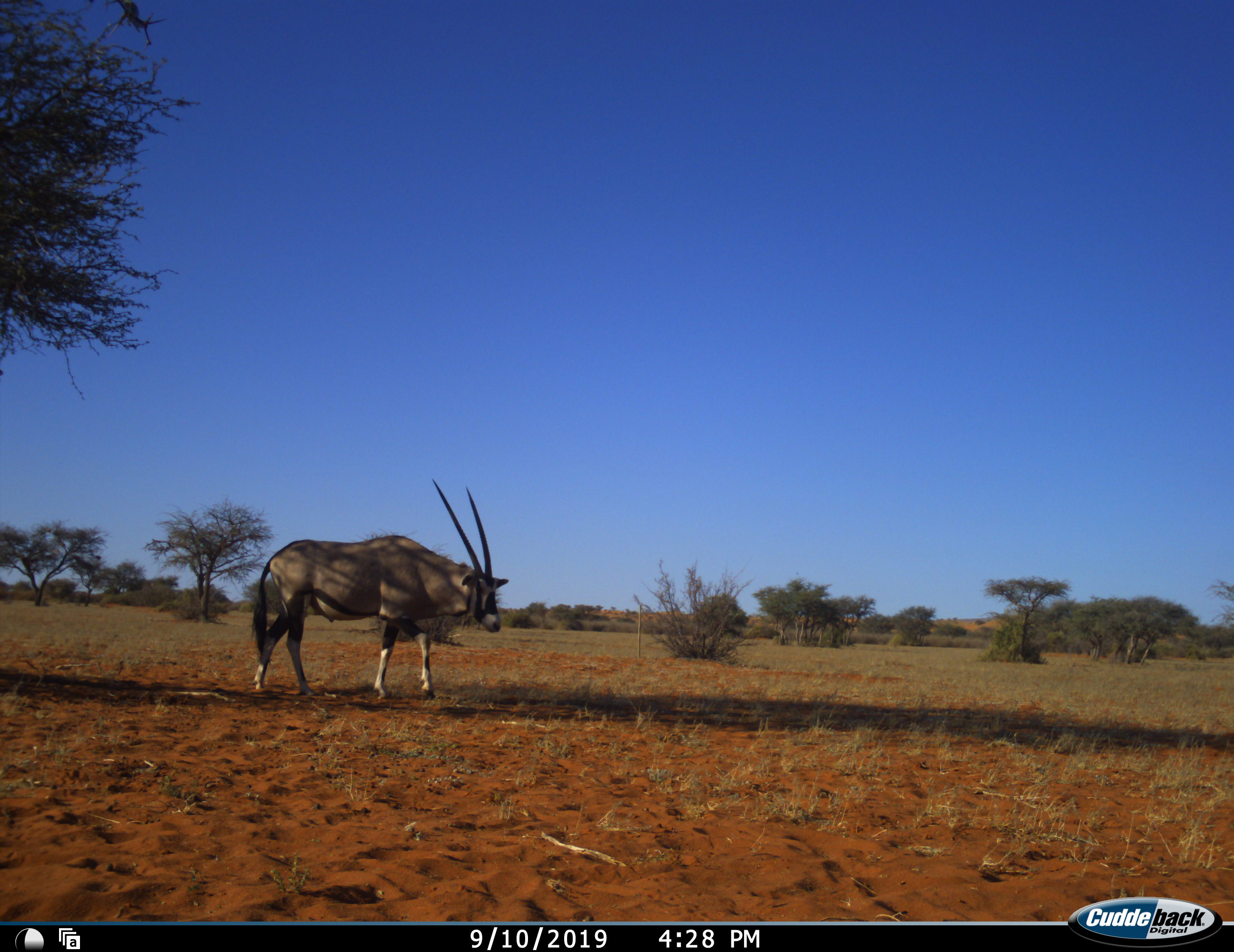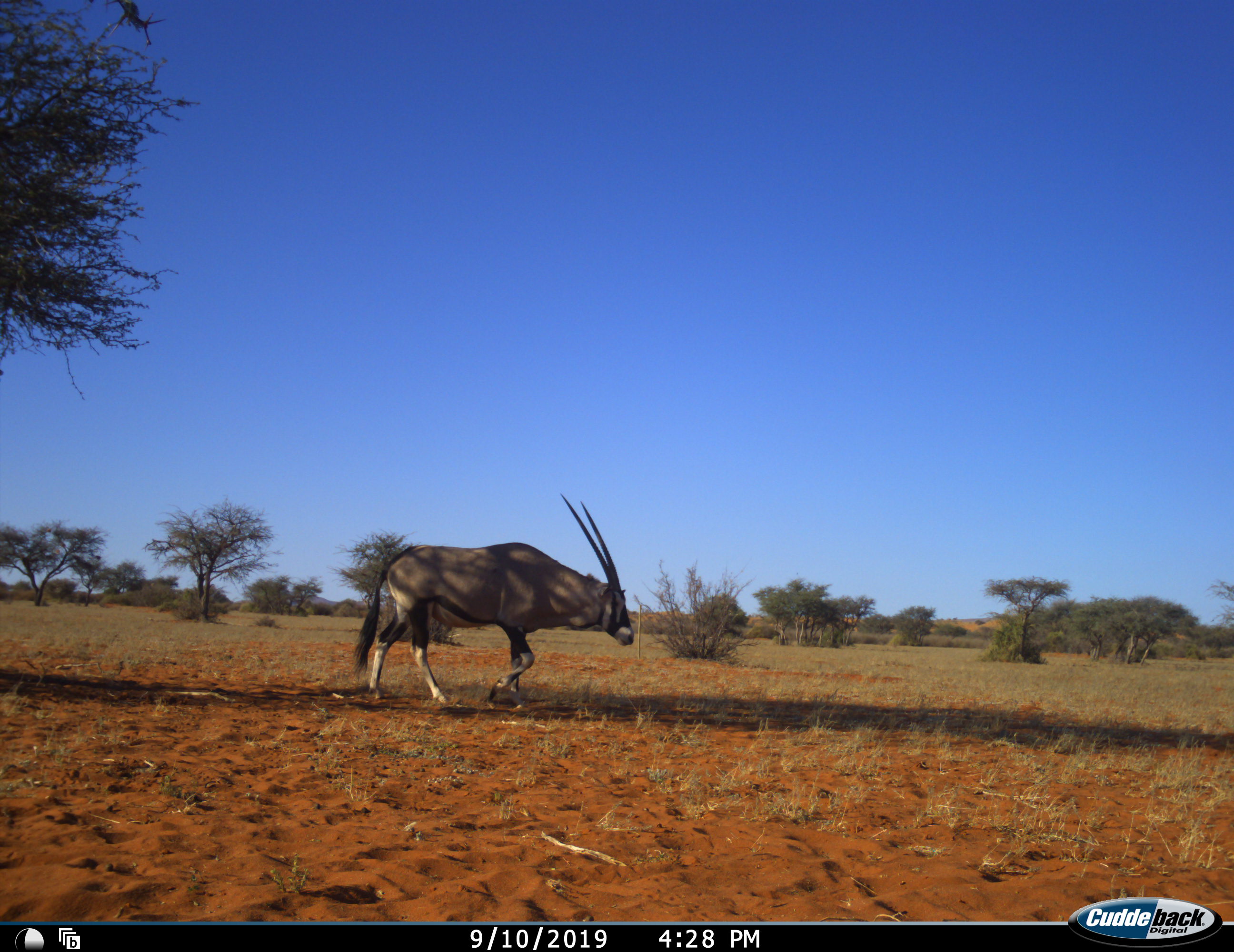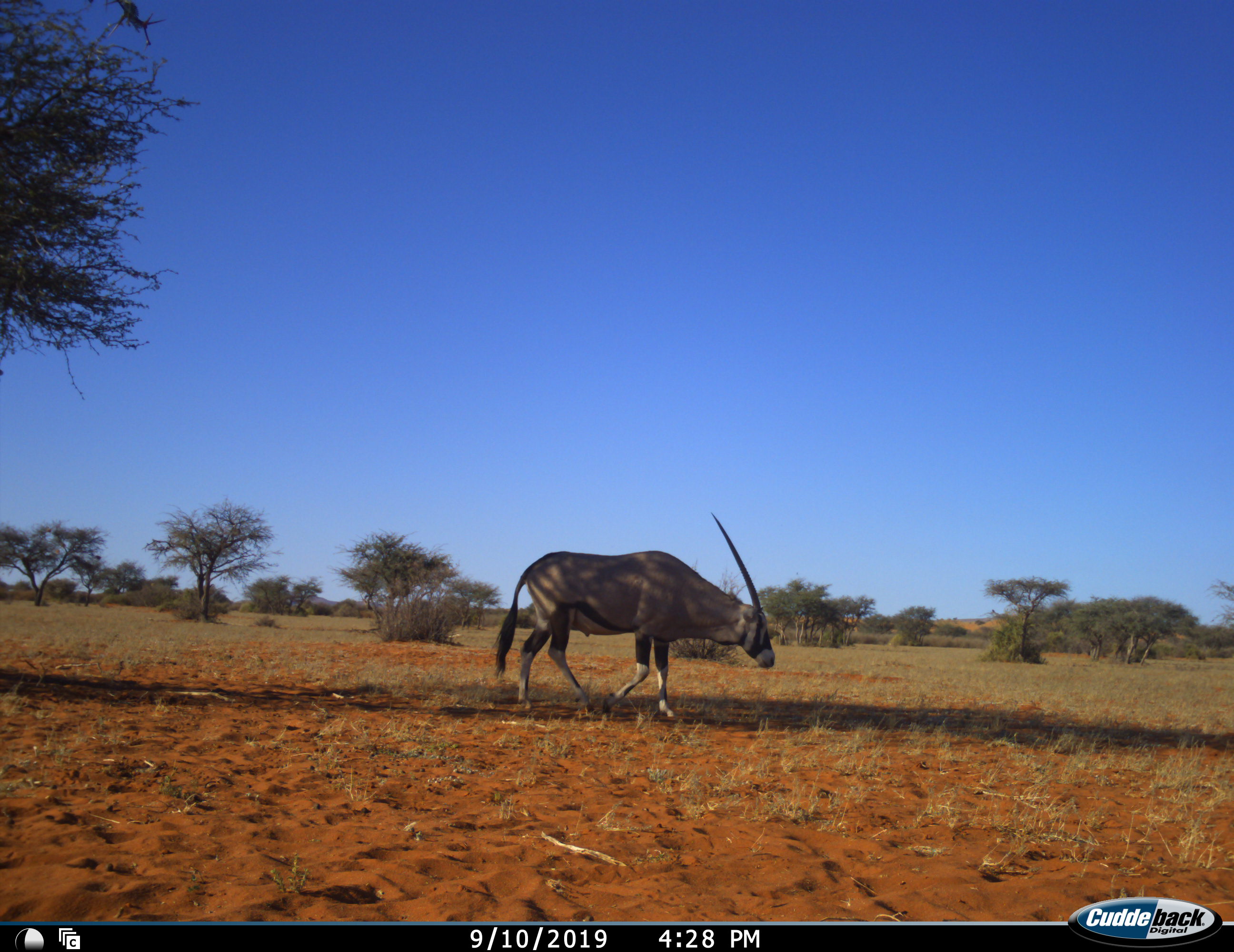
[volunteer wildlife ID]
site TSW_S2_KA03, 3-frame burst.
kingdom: Animalia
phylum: Chordata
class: Mammalia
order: Artiodactyla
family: Bovidae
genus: Oryx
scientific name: Oryx gazella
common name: gemsbok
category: oryx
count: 1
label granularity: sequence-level